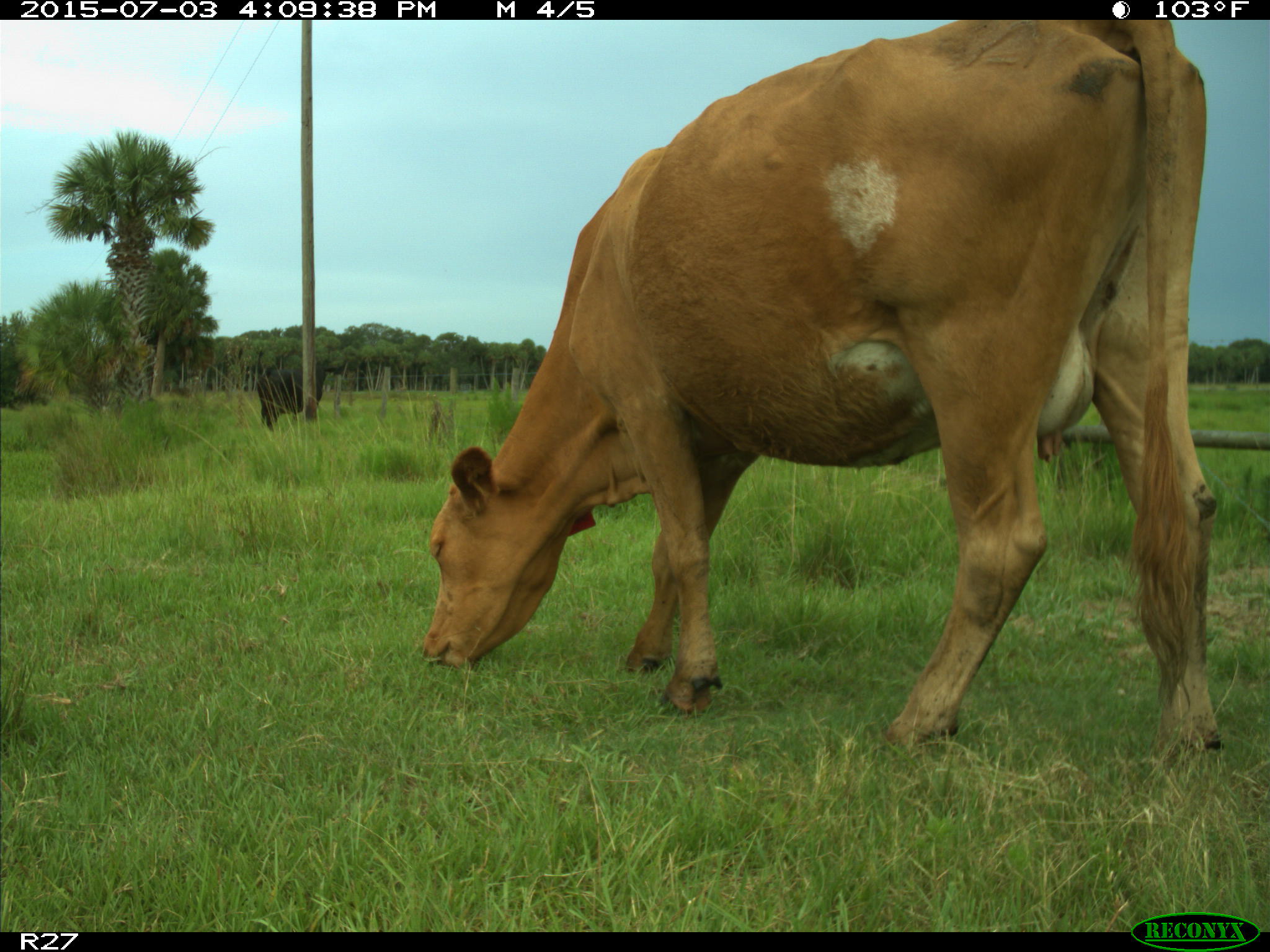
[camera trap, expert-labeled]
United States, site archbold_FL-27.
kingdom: Animalia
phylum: Chordata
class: Mammalia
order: Artiodactyla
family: Bovidae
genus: Bos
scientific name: Bos taurus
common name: domestic cow